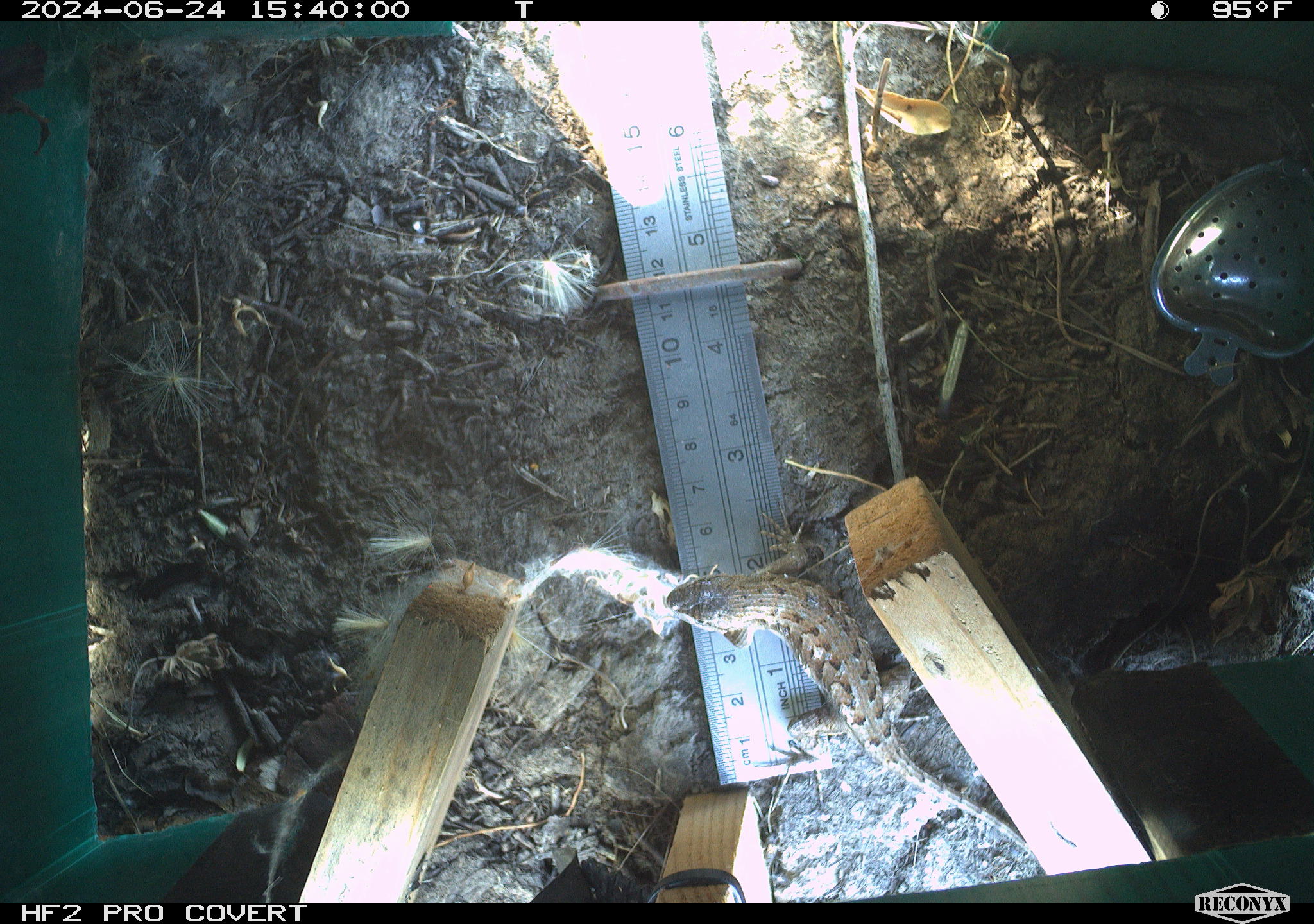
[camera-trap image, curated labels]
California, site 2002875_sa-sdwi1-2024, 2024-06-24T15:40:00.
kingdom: Animalia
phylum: Chordata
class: Reptilia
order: Squamata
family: Phrynosomatidae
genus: Sceloporus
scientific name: Sceloporus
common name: spiny lizards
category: sceloporus species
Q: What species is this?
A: Sceloporus species (spiny lizards) (Sceloporus).